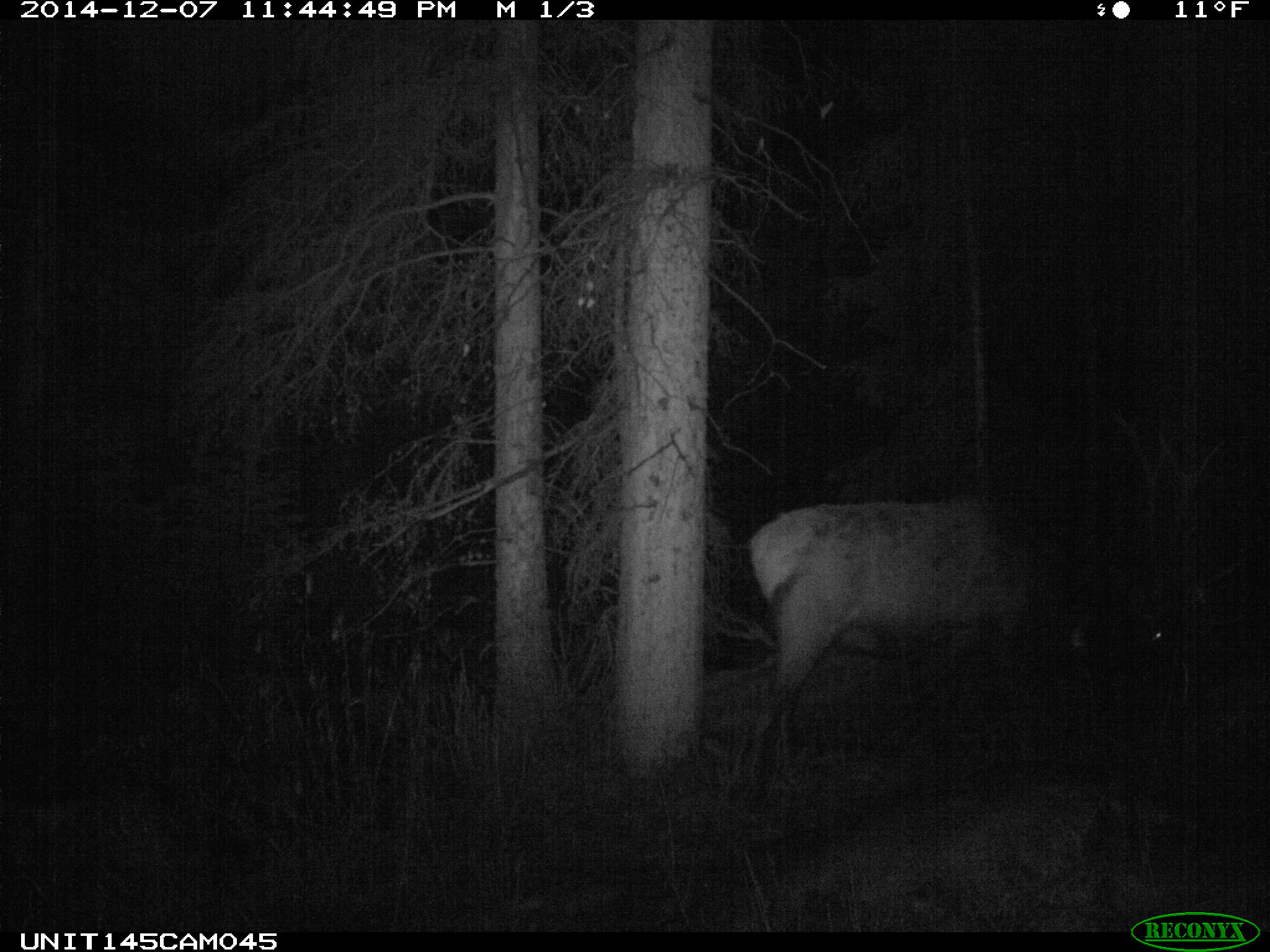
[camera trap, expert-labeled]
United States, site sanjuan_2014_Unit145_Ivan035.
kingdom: Animalia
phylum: Chordata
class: Mammalia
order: Artiodactyla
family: Cervidae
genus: Cervus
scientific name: Cervus elaphus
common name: red deer